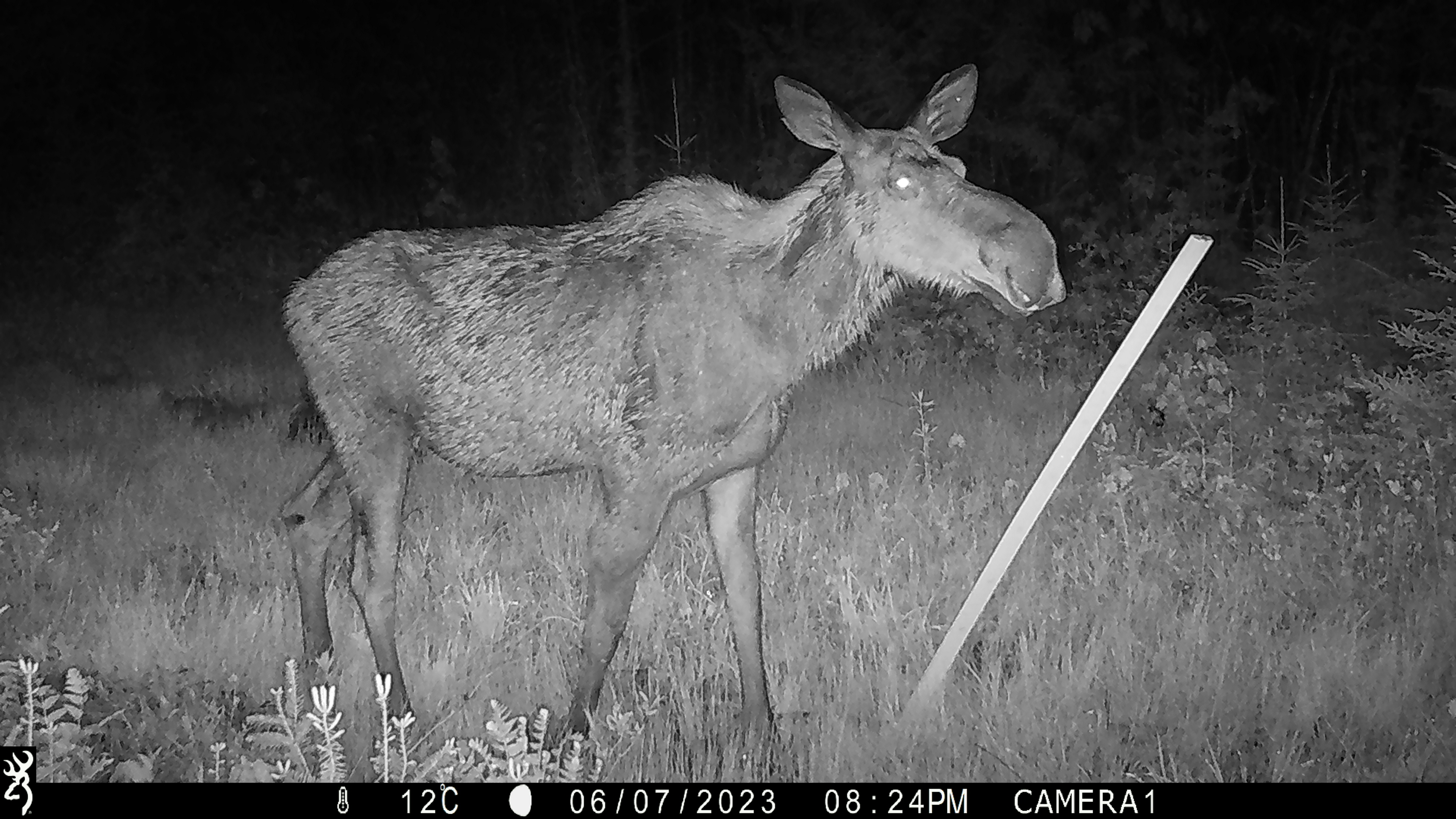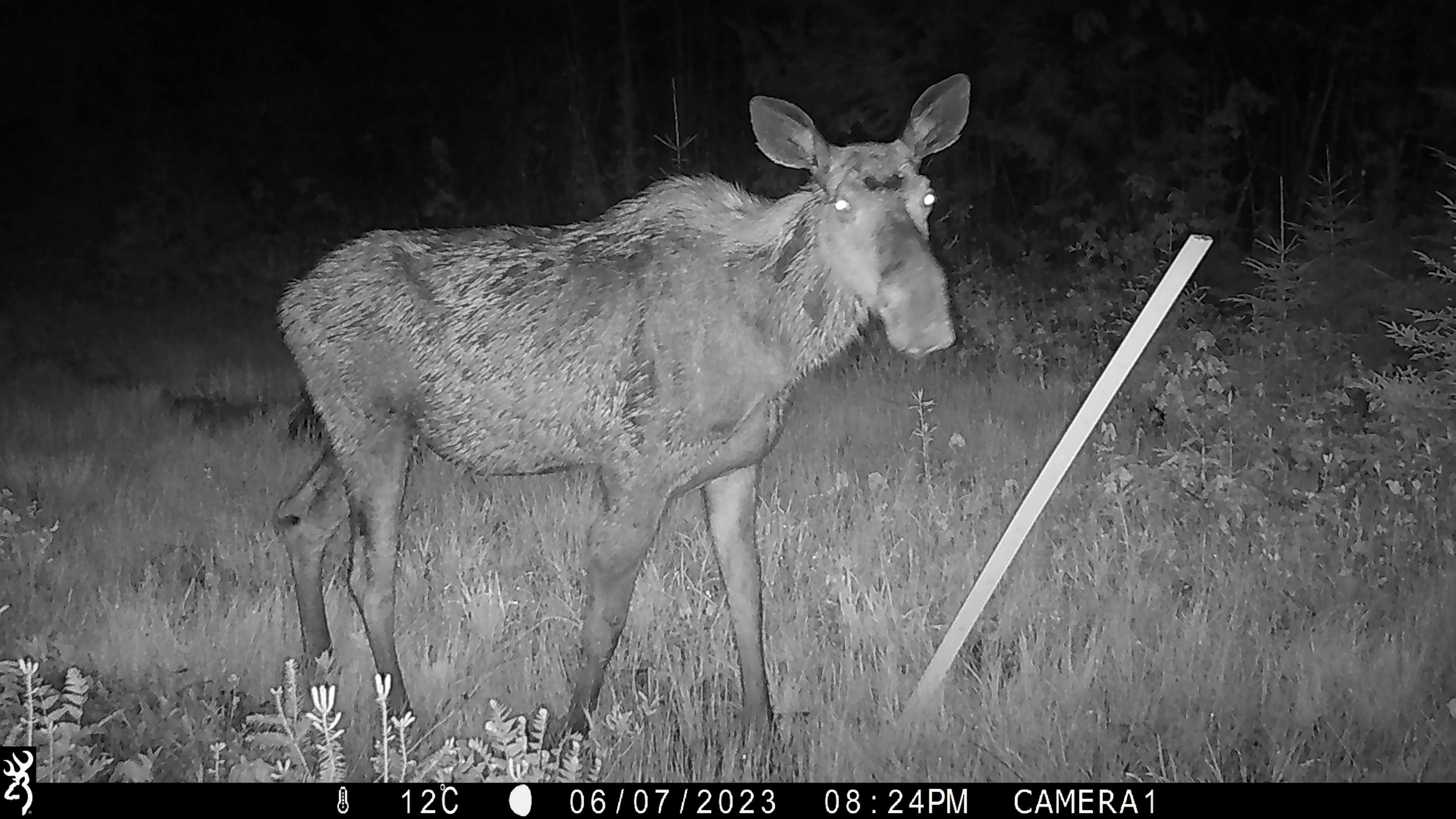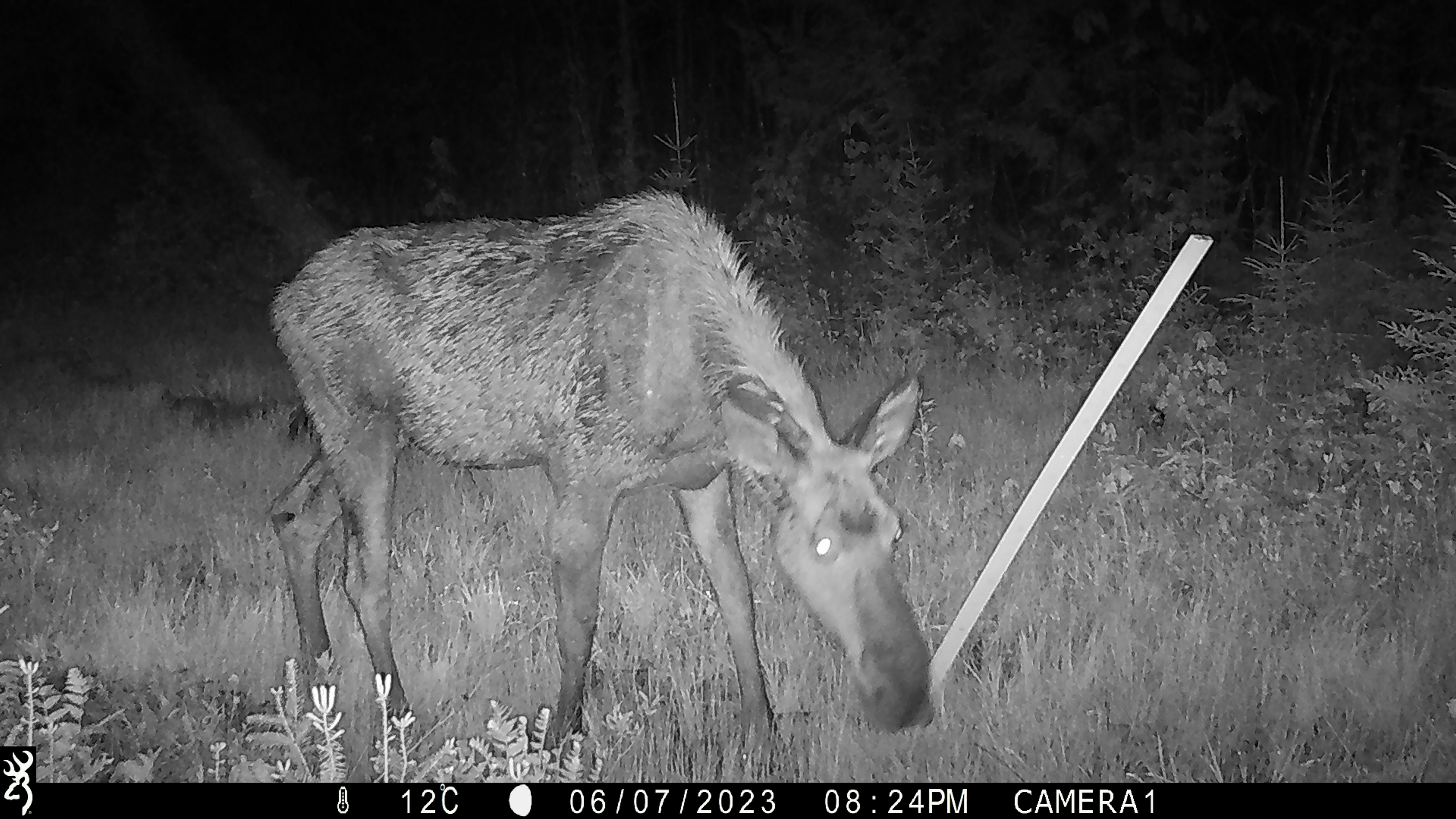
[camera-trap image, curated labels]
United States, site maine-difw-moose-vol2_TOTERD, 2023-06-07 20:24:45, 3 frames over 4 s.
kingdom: Animalia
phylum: Chordata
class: Mammalia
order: Artiodactyla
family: Cervidae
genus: Alces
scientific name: Alces alces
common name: moose